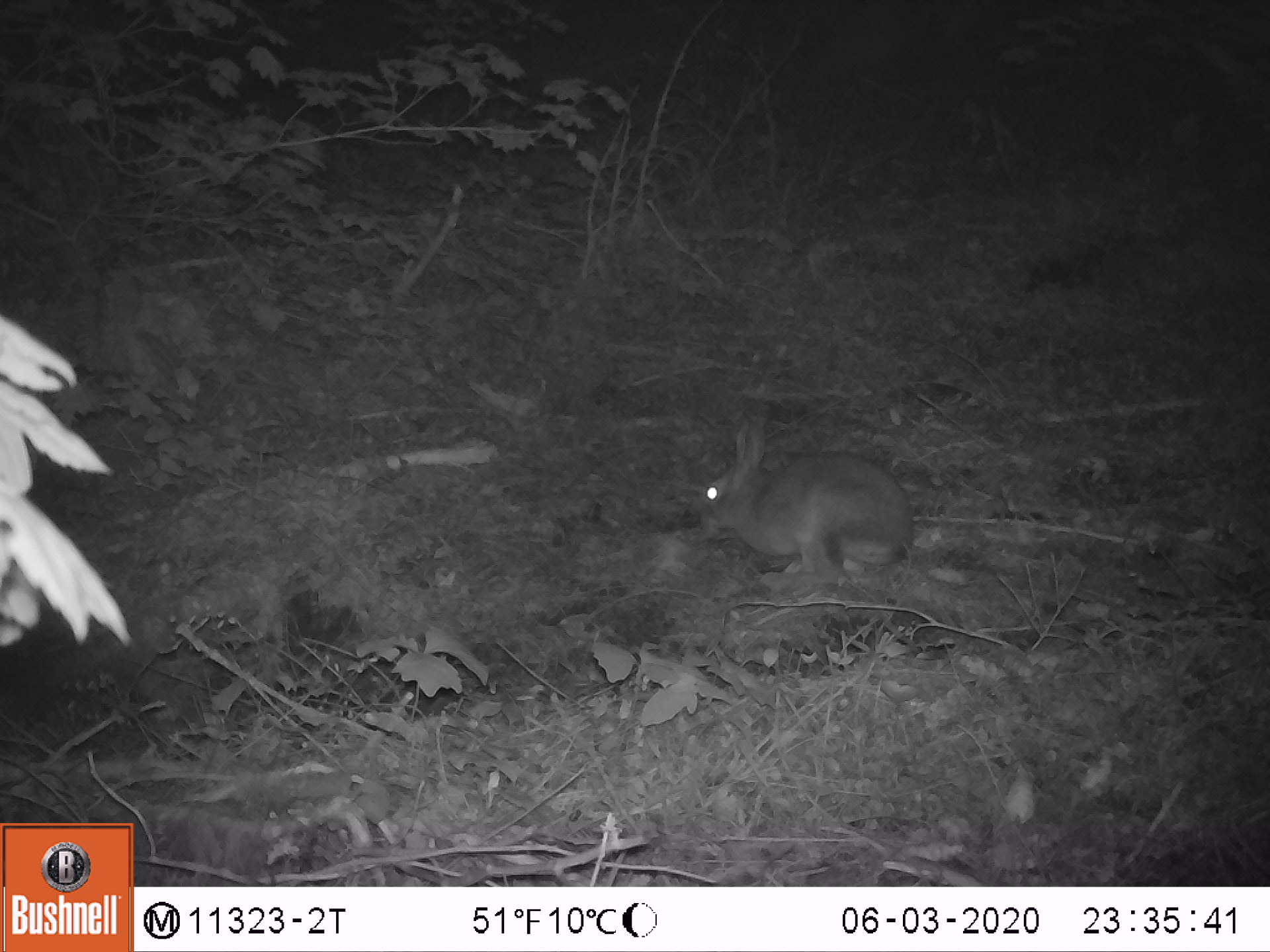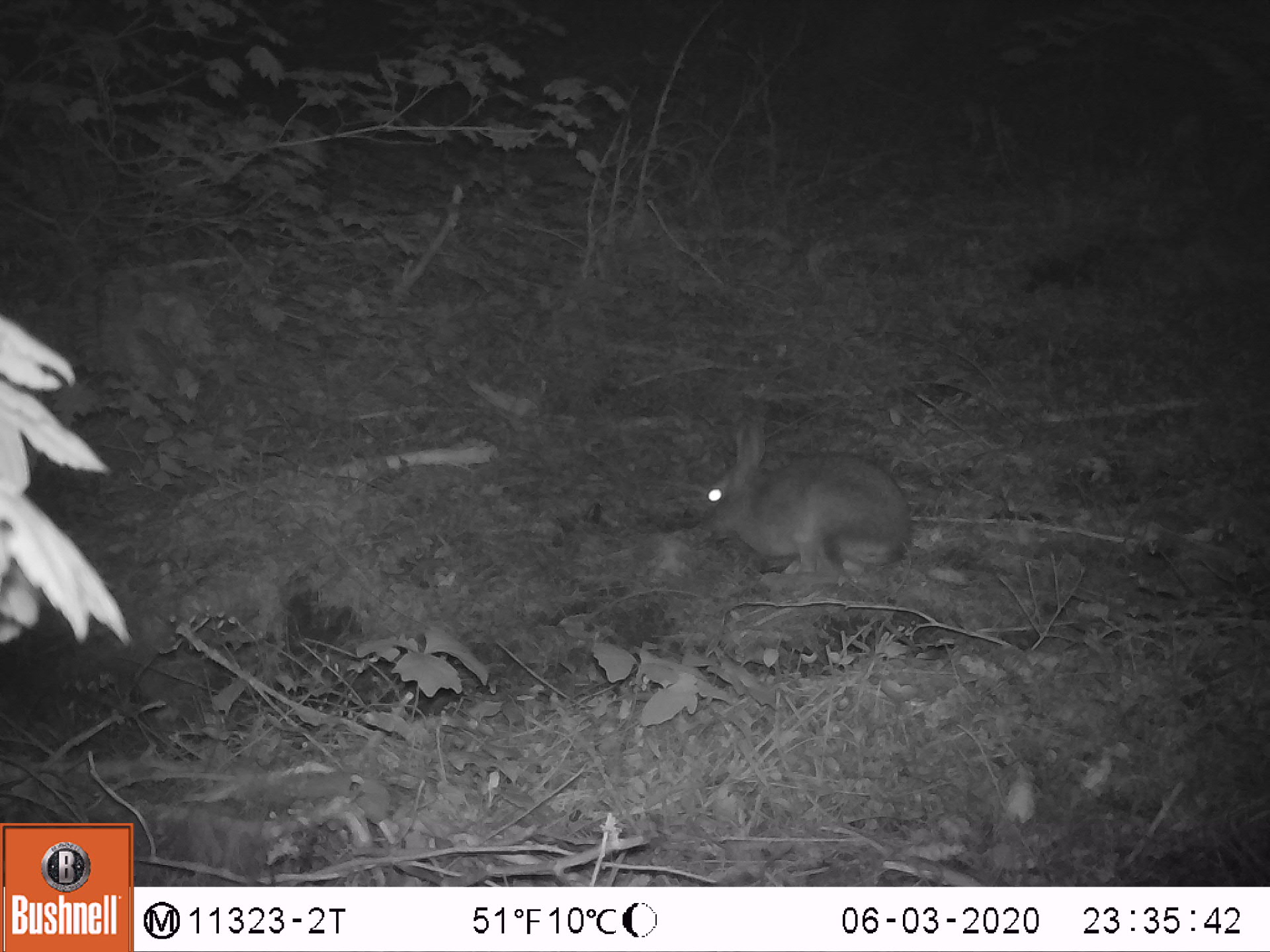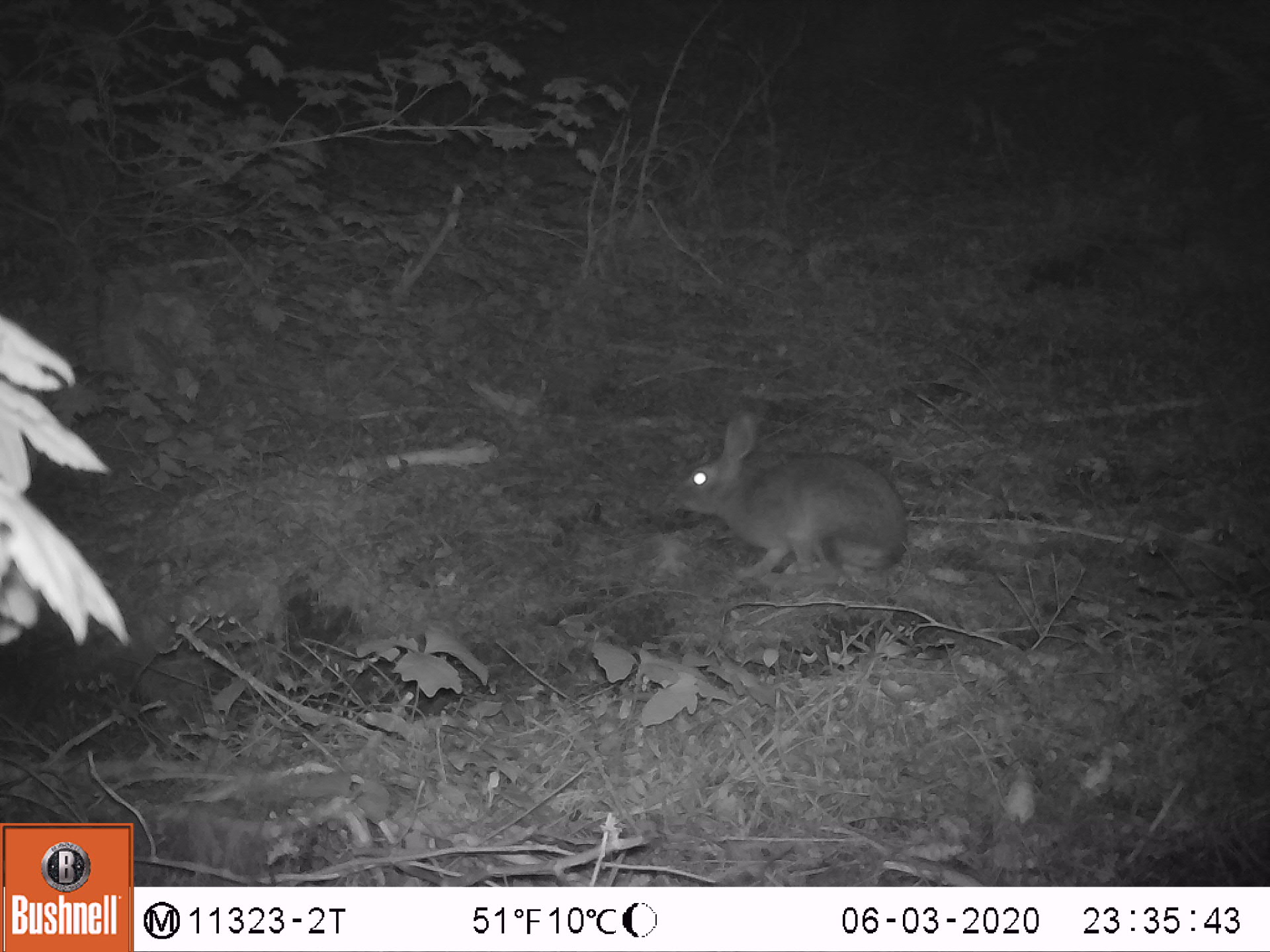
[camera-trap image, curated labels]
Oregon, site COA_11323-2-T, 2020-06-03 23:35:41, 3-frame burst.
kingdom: Animalia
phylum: Chordata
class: Mammalia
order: Lagomorpha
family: Leporidae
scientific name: Leporidae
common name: hares and rabbits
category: leporidae family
Leporidae family (hares and rabbits) (Leporidae).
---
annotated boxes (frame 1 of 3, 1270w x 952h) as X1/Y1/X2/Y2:
leporidae family: 678/393/918/581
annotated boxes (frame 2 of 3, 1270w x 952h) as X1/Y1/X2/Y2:
leporidae family: 682/412/918/583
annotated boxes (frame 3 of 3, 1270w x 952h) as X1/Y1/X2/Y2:
leporidae family: 665/408/909/592